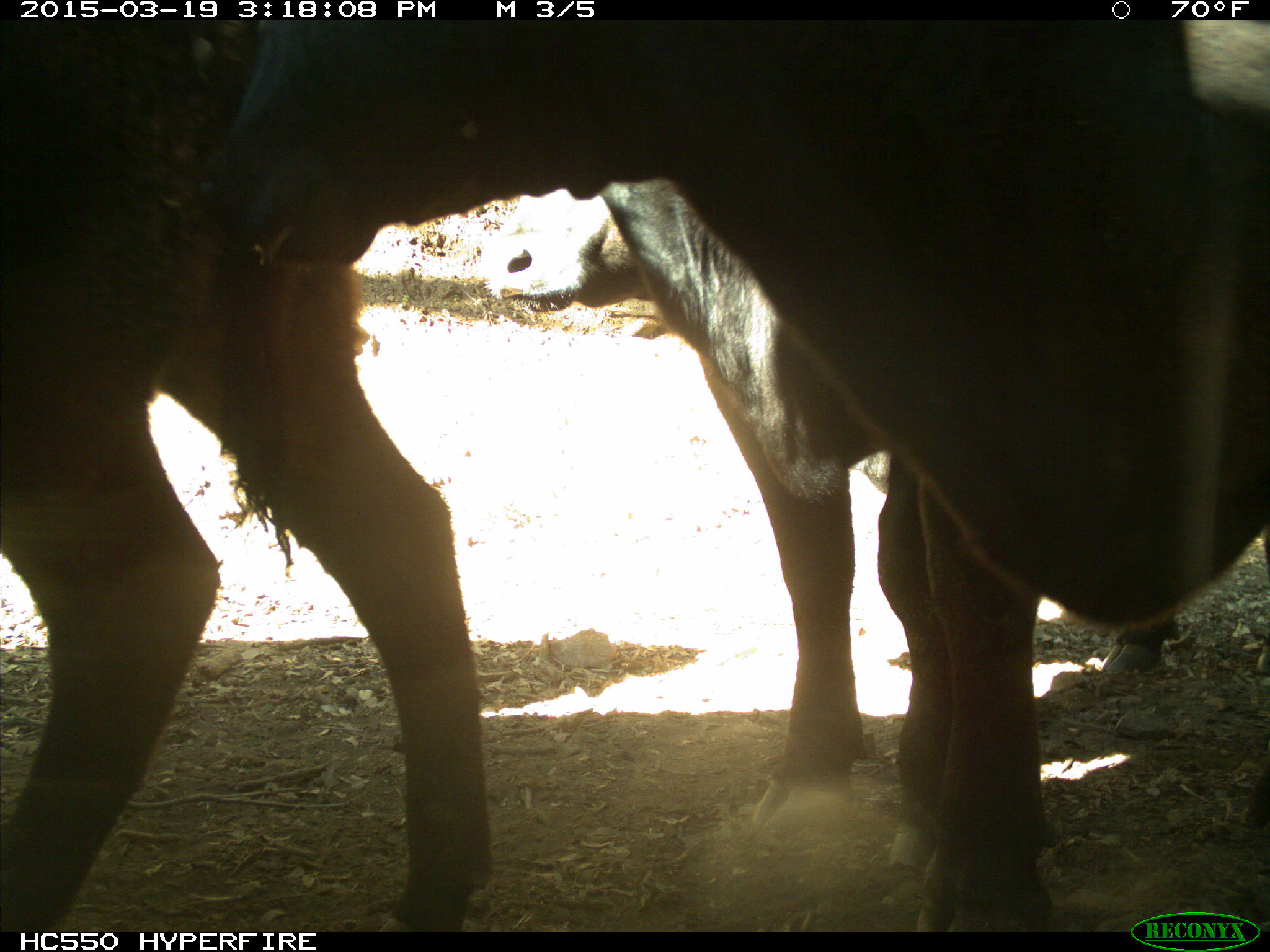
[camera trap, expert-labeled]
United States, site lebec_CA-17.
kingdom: Animalia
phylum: Chordata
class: Mammalia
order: Artiodactyla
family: Bovidae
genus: Bos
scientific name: Bos taurus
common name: domestic cow